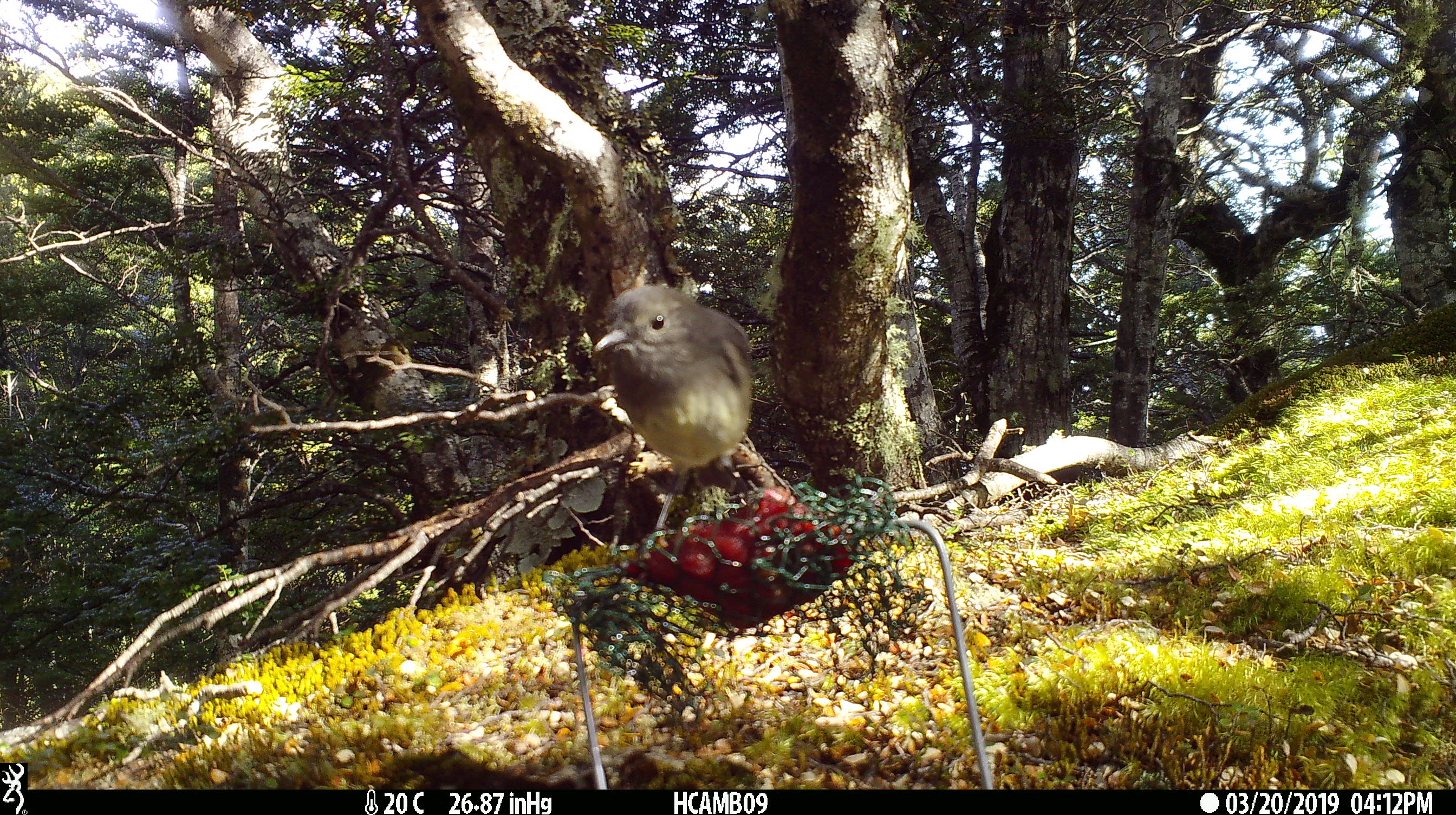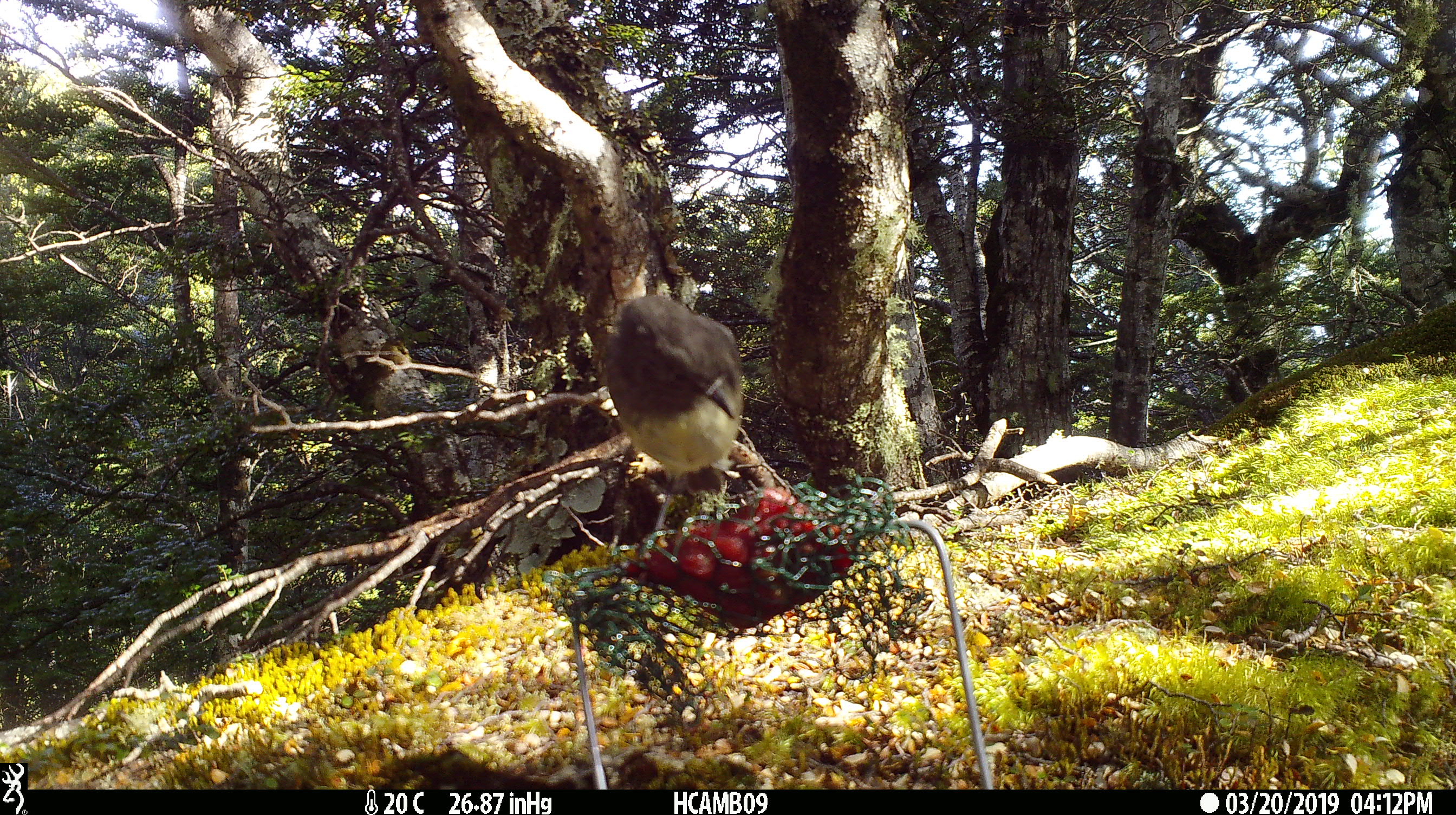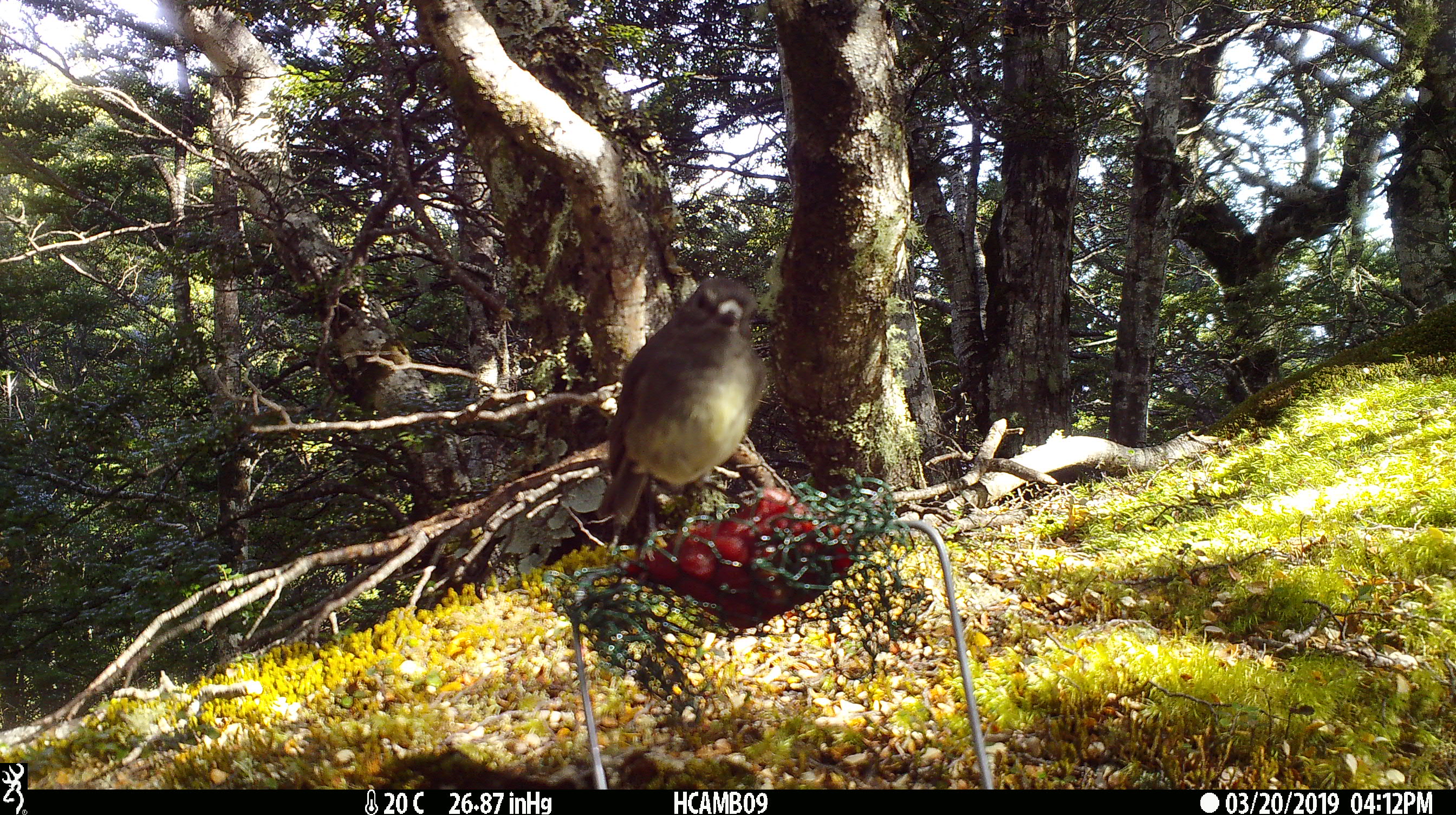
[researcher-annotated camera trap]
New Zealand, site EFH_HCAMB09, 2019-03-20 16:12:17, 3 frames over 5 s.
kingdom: Animalia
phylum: Chordata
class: Aves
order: Passeriformes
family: Petroicidae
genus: Petroica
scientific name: Petroica australis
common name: new zealand robin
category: robin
Robin (new zealand robin) (Petroica australis).